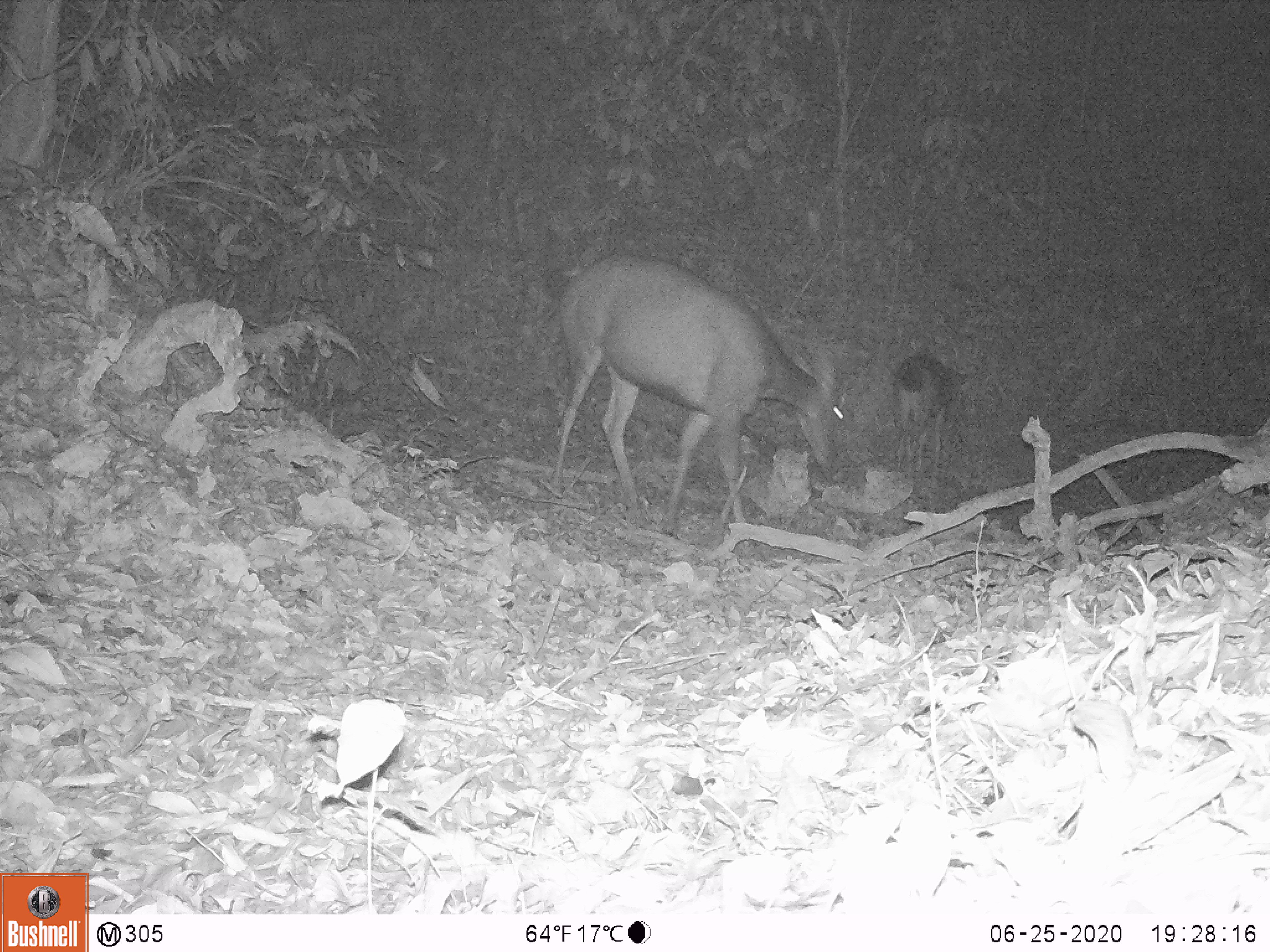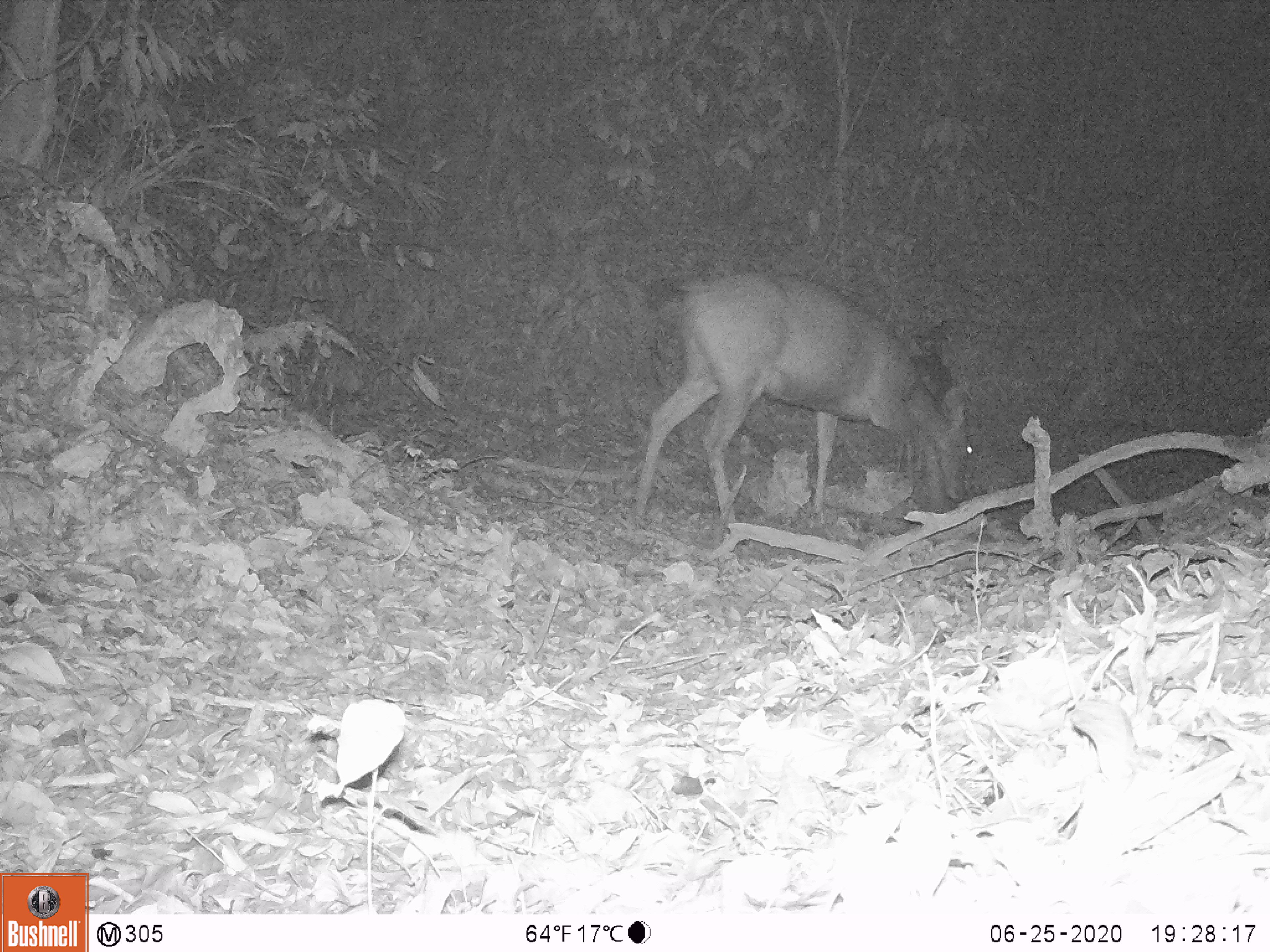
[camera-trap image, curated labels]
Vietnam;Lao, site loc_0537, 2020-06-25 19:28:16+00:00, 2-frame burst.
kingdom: Animalia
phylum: Chordata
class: Mammalia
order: Artiodactyla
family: Cervidae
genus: Rusa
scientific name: Rusa unicolor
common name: sambar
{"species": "sambar (Rusa unicolor)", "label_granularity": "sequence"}